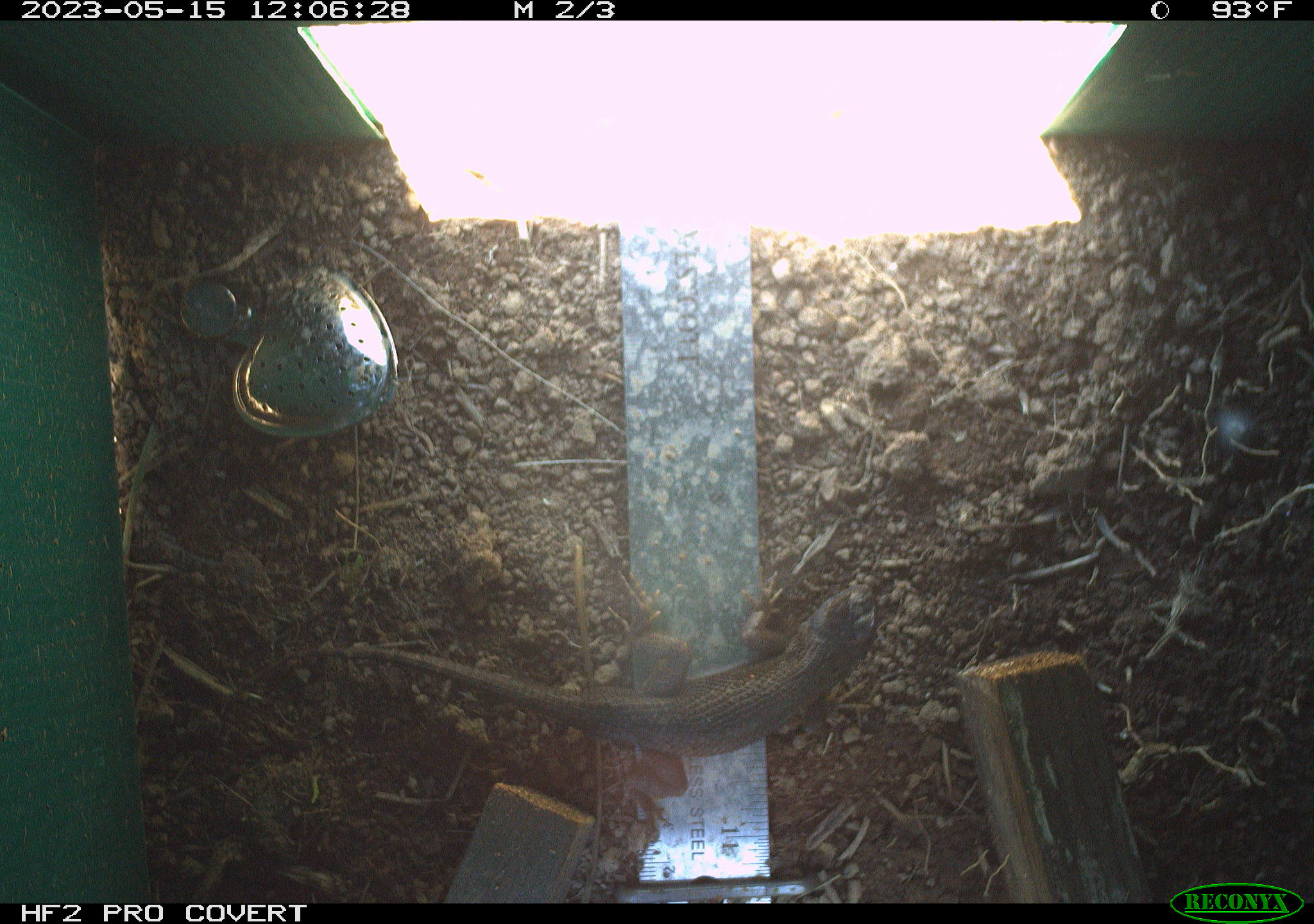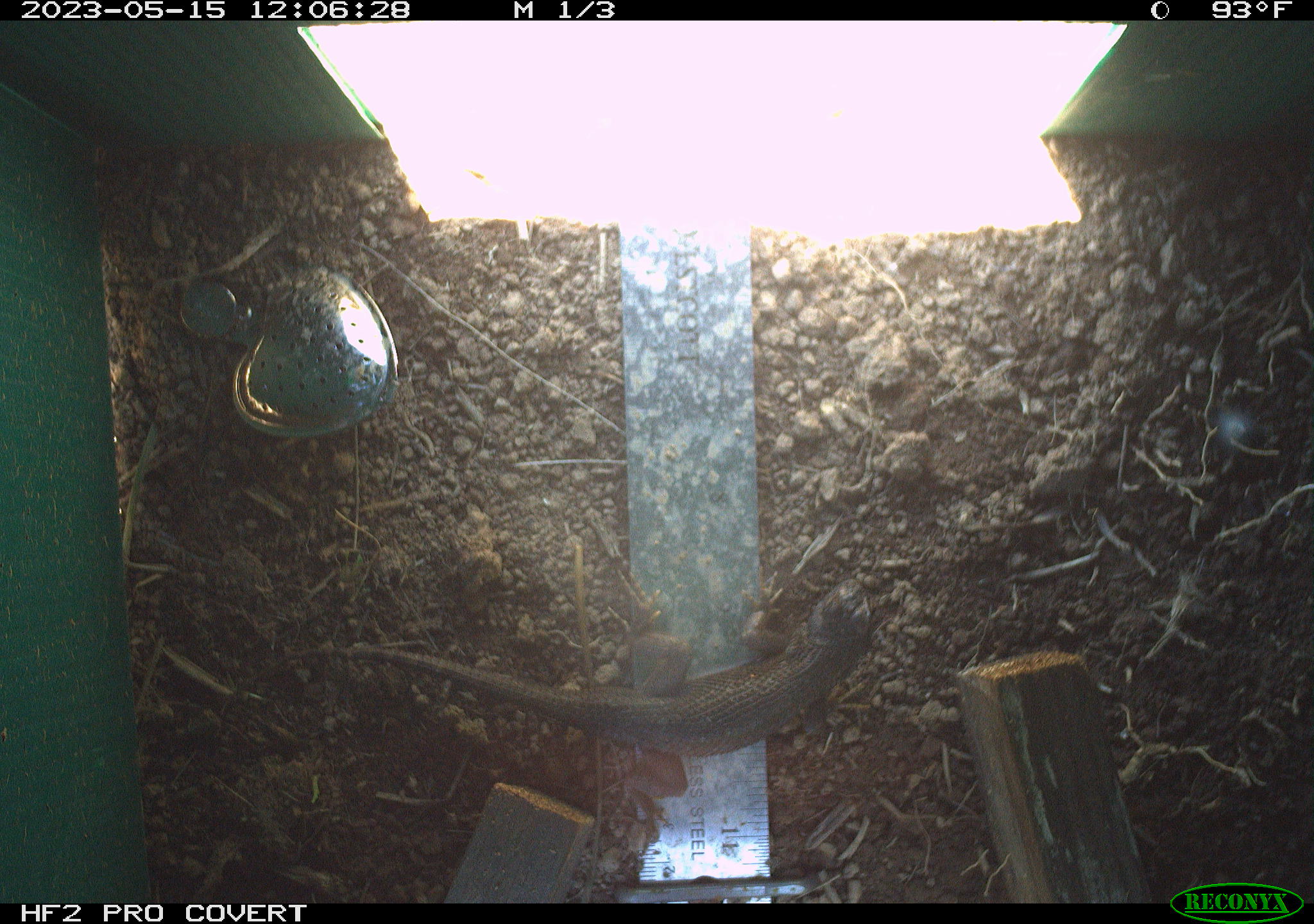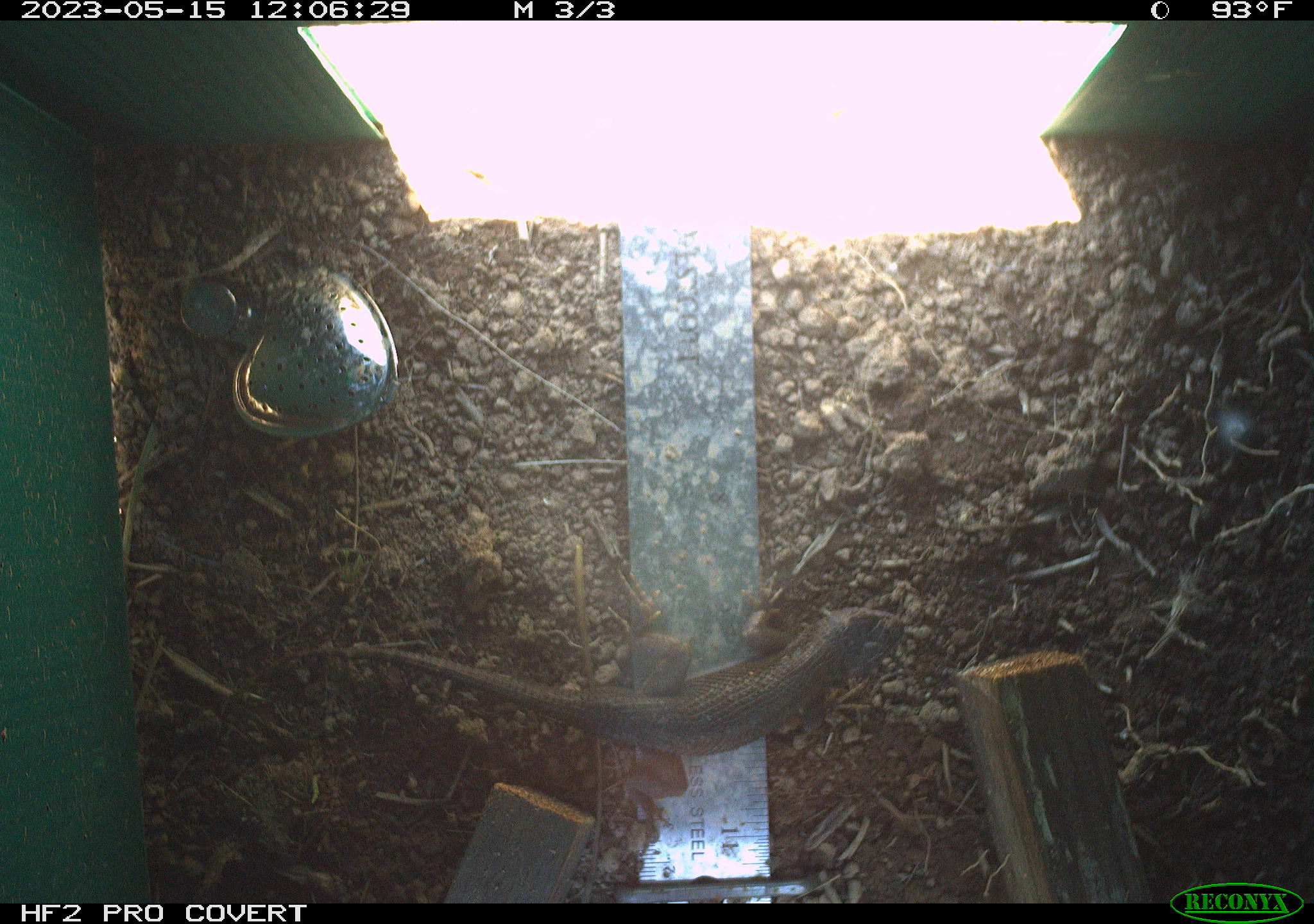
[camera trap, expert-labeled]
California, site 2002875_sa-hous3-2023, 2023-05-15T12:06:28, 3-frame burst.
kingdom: Animalia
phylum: Chordata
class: Reptilia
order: Squamata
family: Phrynosomatidae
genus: Sceloporus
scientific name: Sceloporus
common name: spiny lizards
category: sceloporus species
Sceloporus species (spiny lizards) (Sceloporus).